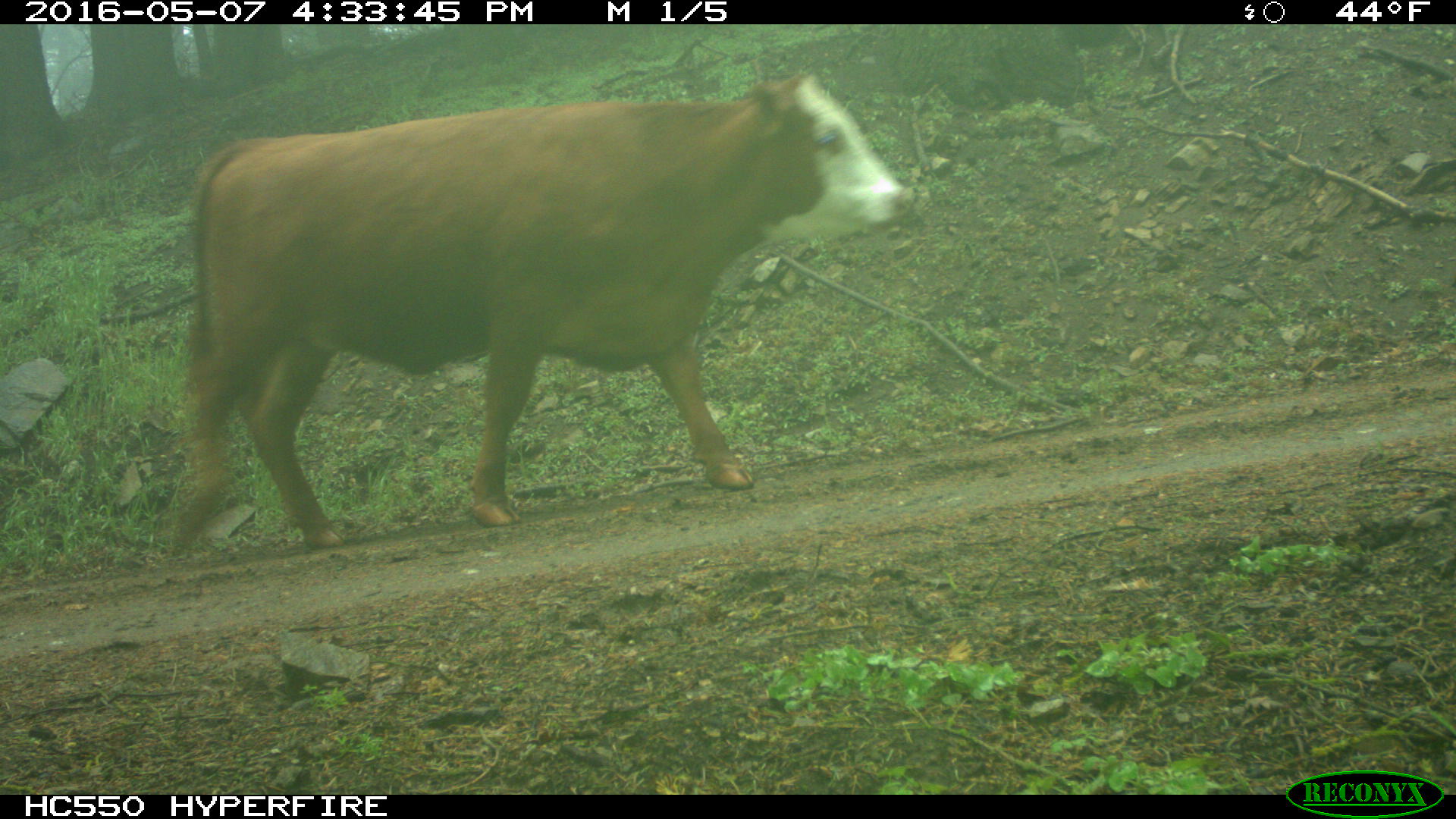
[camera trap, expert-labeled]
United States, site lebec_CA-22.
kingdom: Animalia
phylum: Chordata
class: Mammalia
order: Artiodactyla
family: Bovidae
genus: Bos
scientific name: Bos taurus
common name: domestic cow